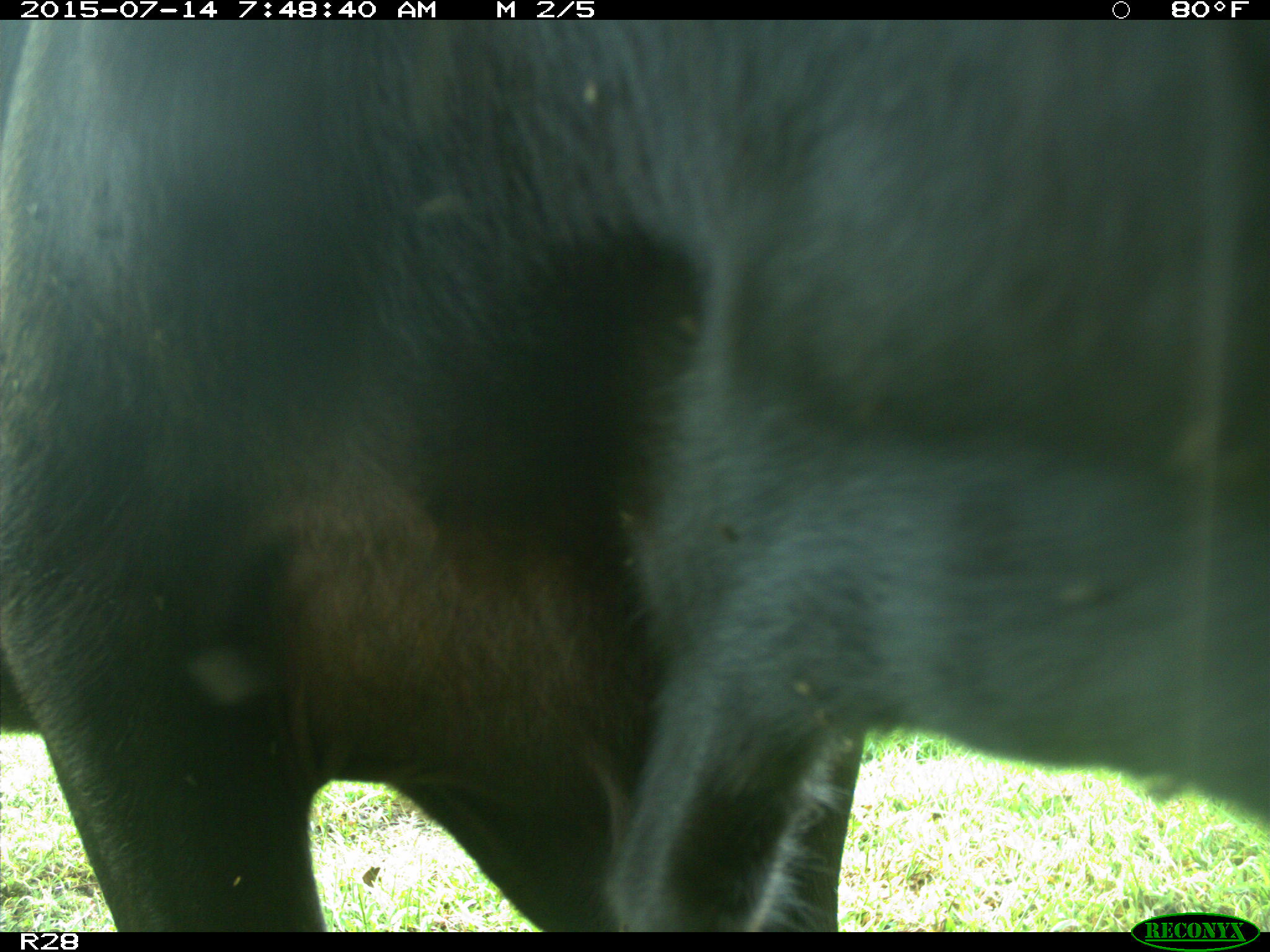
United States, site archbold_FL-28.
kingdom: Animalia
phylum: Chordata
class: Mammalia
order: Artiodactyla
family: Bovidae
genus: Bos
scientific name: Bos taurus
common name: domestic cow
Bos taurus (domestic cow).